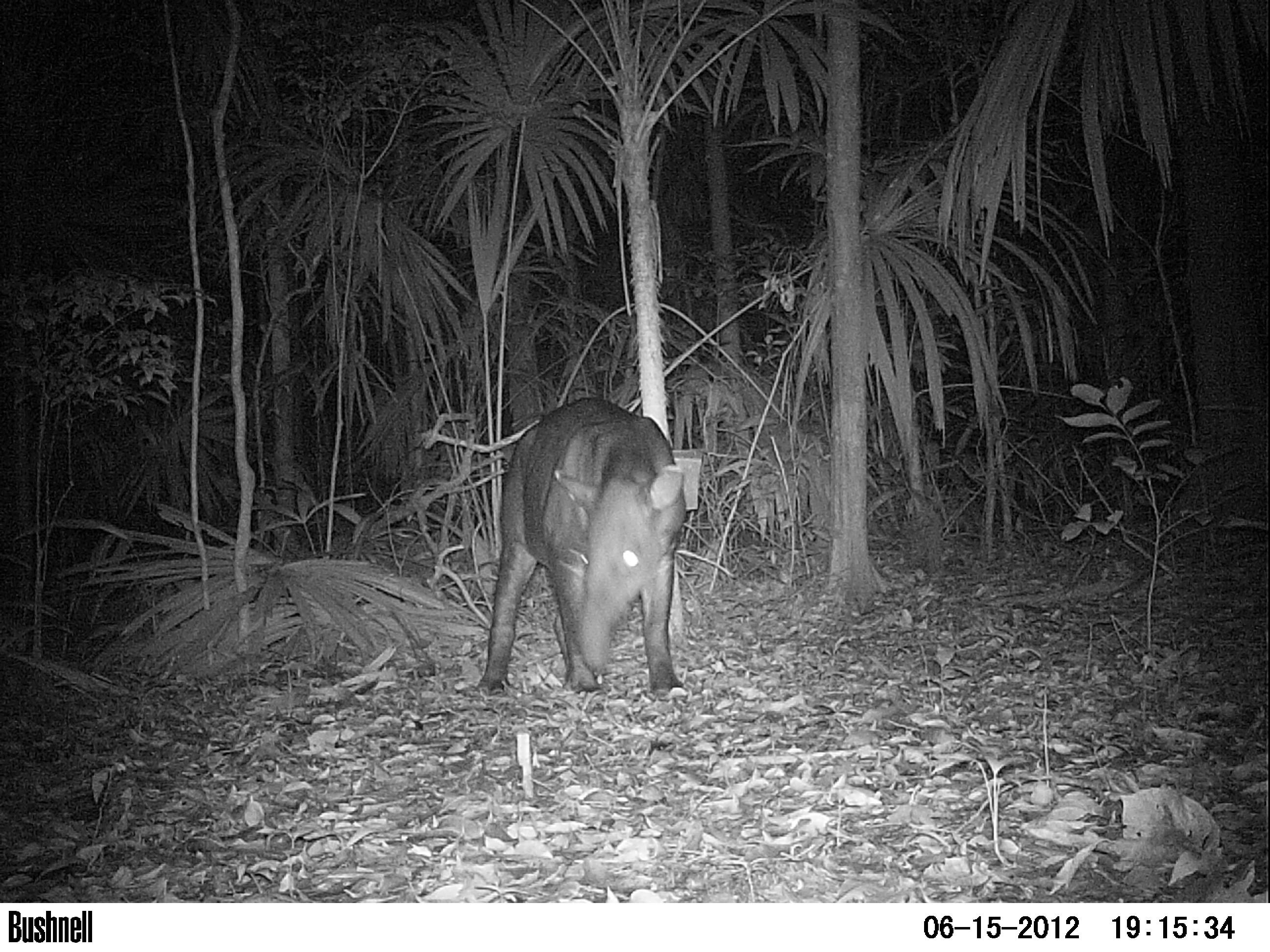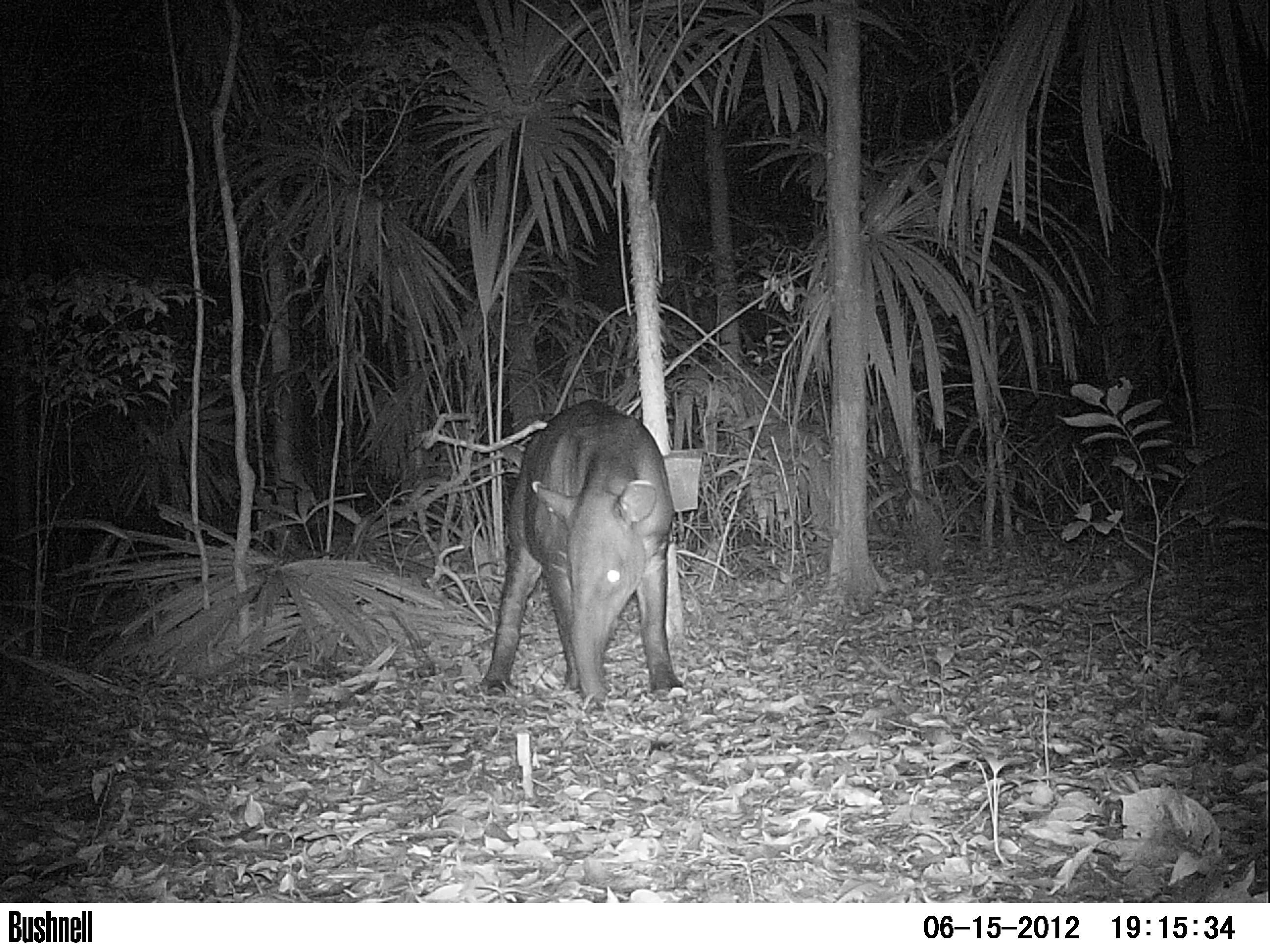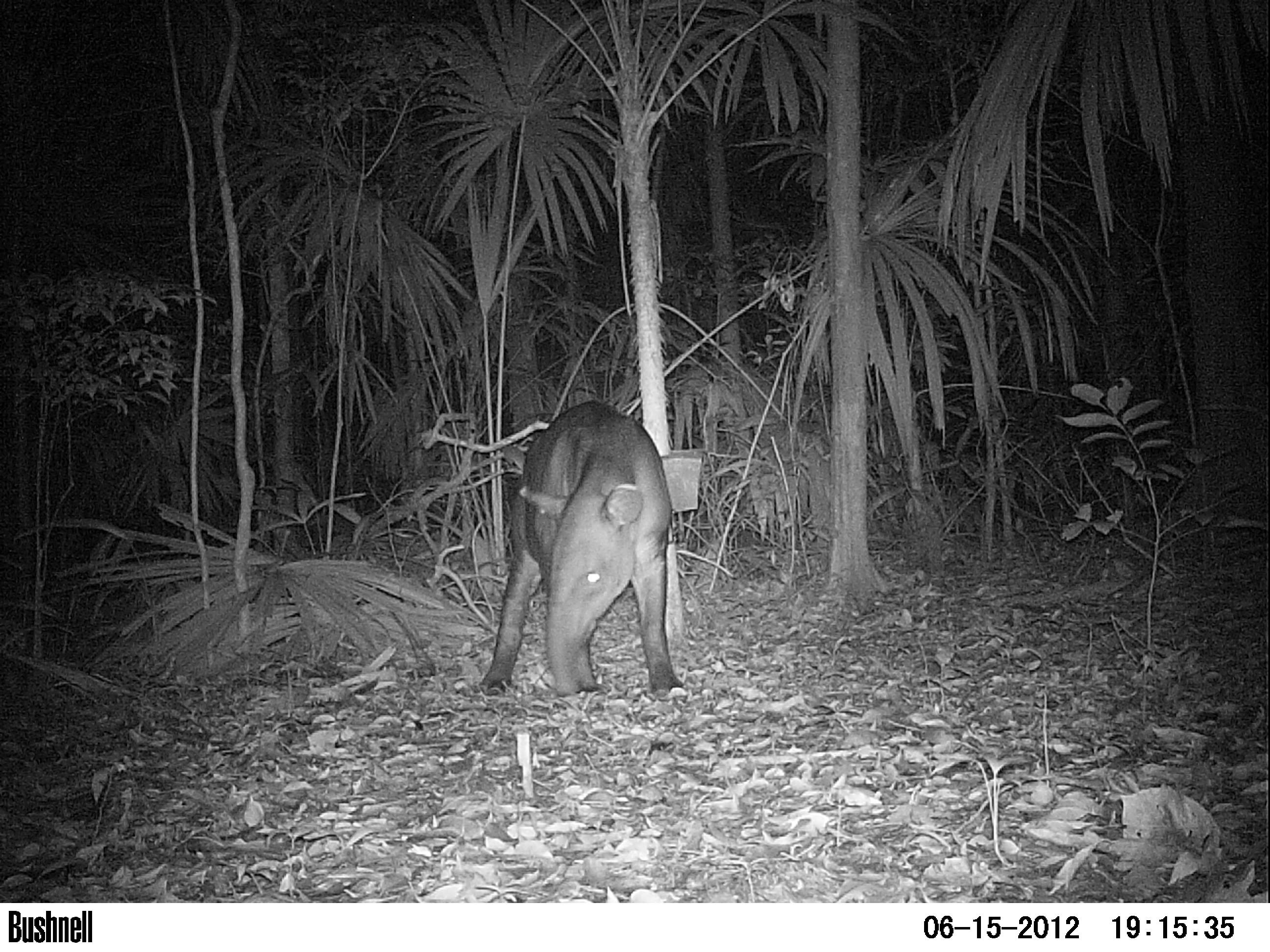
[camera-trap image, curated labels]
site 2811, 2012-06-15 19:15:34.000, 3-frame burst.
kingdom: Animalia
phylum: Chordata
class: Mammalia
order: Perissodactyla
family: Tapiridae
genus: Tapirus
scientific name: Tapirus bairdii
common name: baird's tapir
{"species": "Tapirus bairdii (baird's tapir)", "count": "1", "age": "adult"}